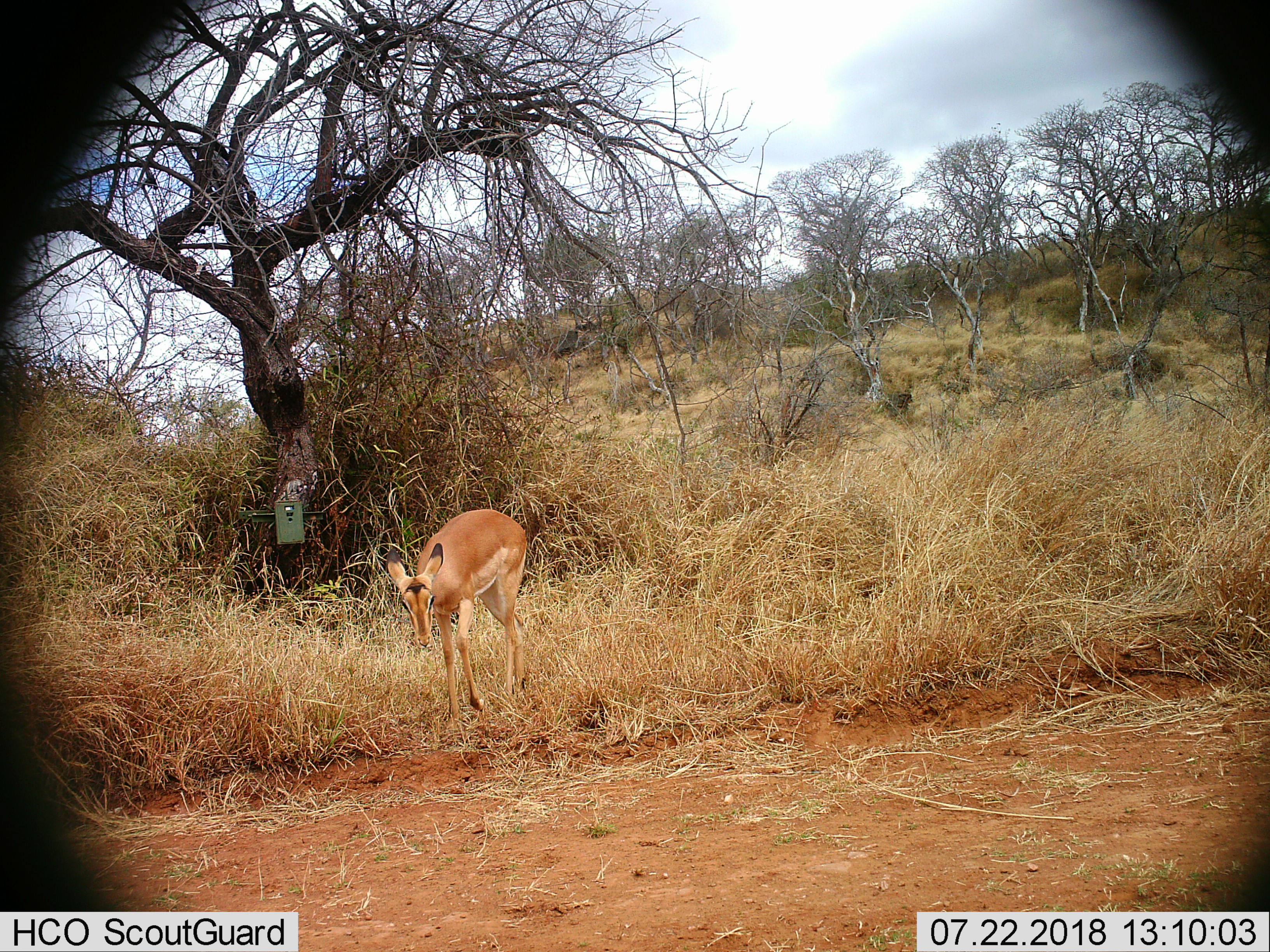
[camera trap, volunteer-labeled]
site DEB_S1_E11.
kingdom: Animalia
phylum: Chordata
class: Mammalia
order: Artiodactyla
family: Bovidae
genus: Aepyceros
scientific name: Aepyceros melampus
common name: impala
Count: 1.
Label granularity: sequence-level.